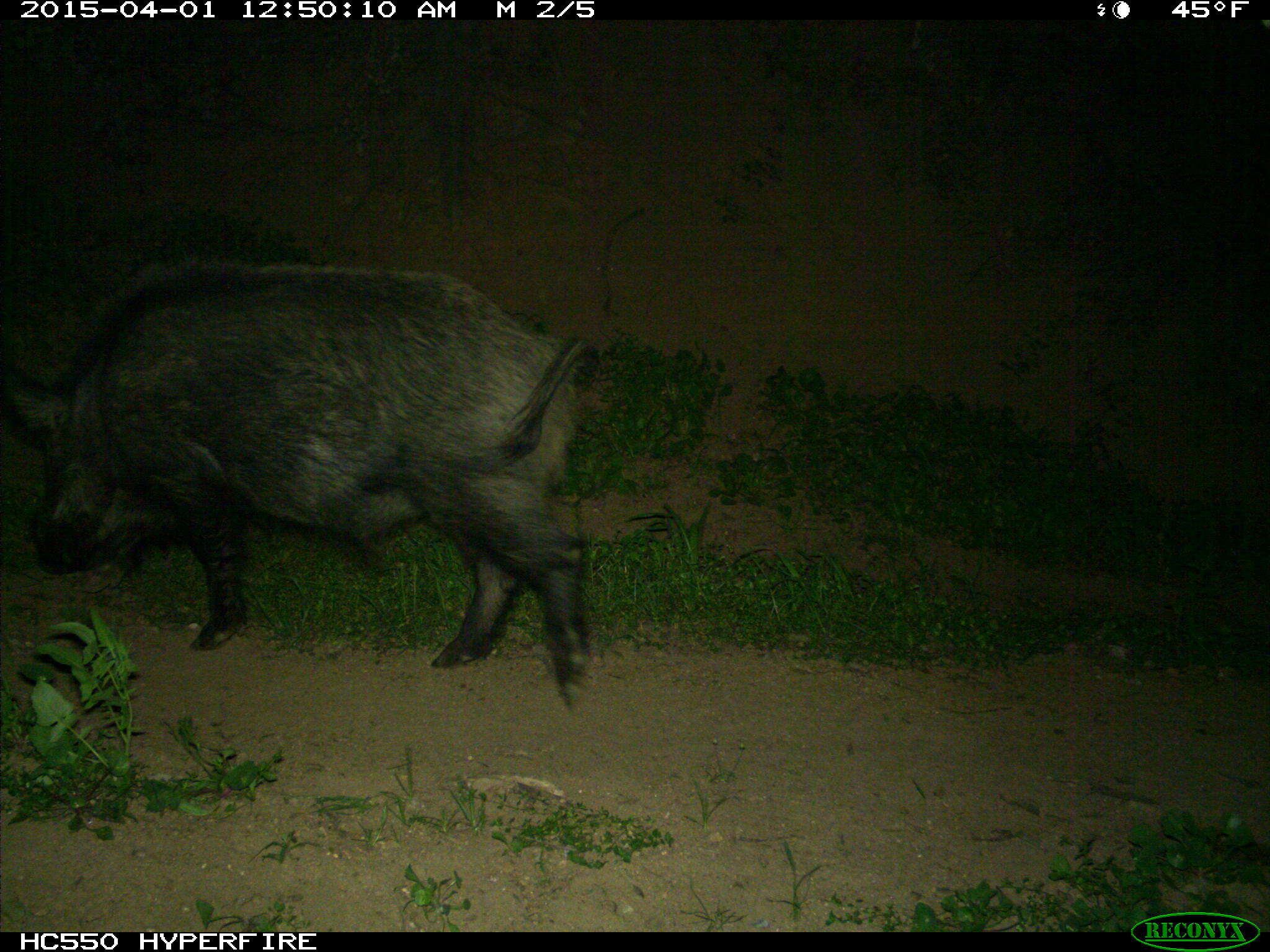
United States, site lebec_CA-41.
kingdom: Animalia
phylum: Chordata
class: Mammalia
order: Artiodactyla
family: Suidae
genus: Sus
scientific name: Sus scrofa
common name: wild boar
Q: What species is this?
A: Sus scrofa (wild boar).